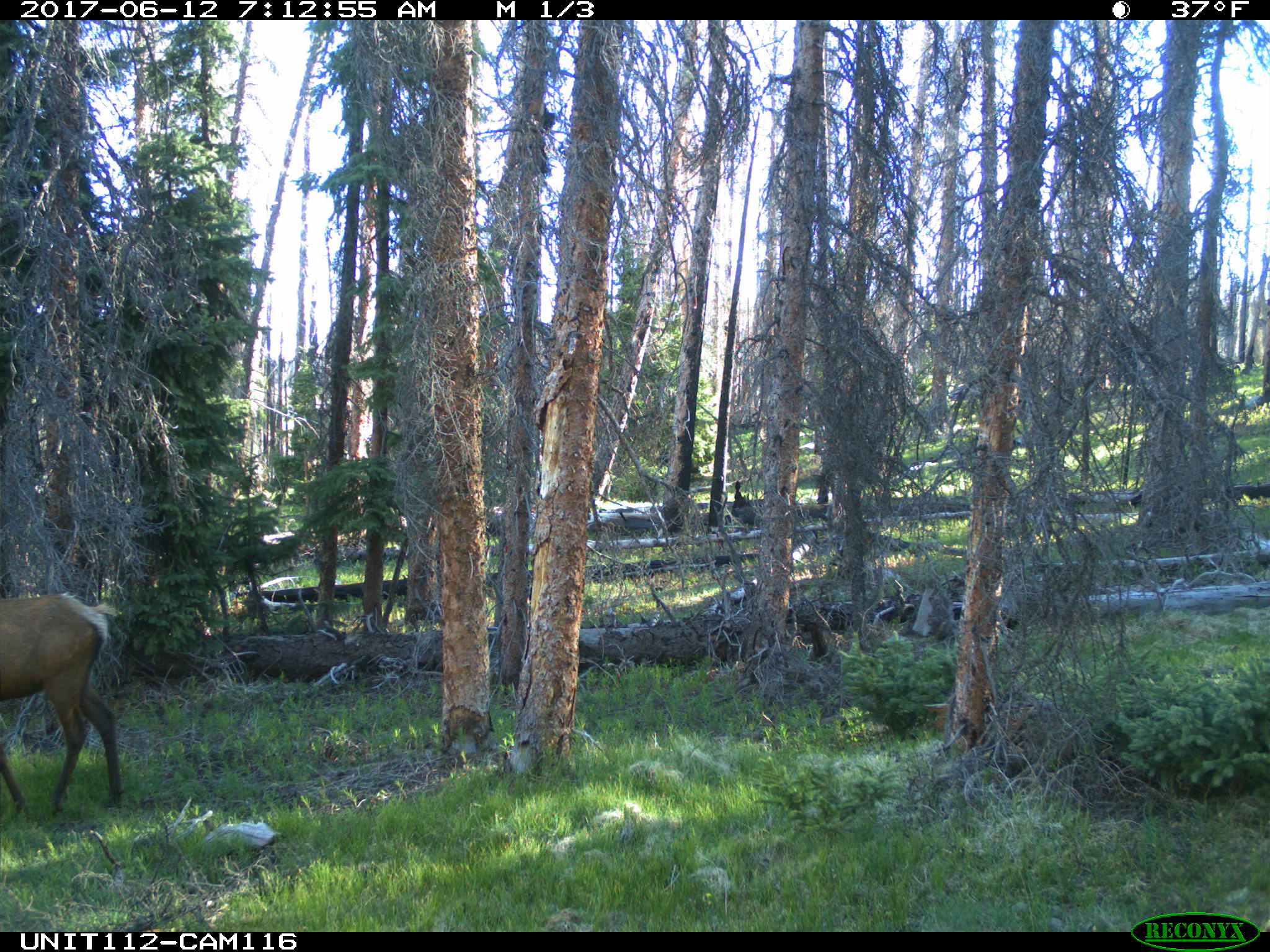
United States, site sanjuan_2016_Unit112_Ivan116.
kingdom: Animalia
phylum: Chordata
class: Mammalia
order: Artiodactyla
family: Cervidae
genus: Cervus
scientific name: Cervus elaphus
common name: red deer